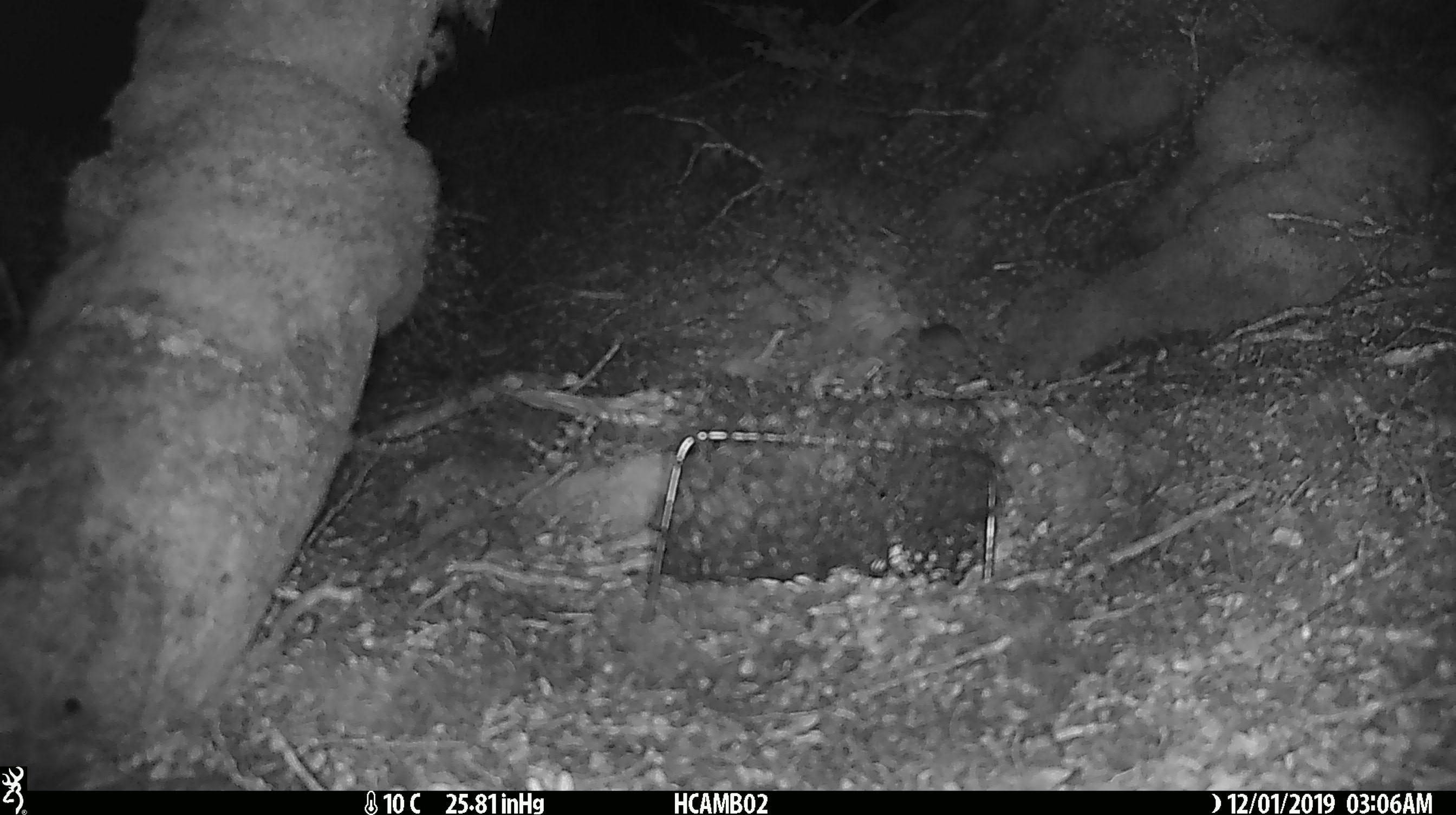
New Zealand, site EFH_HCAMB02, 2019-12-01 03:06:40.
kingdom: Animalia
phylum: Chordata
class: Mammalia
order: Rodentia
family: Muridae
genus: Mus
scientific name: Mus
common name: mouse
Mouse (Mus).